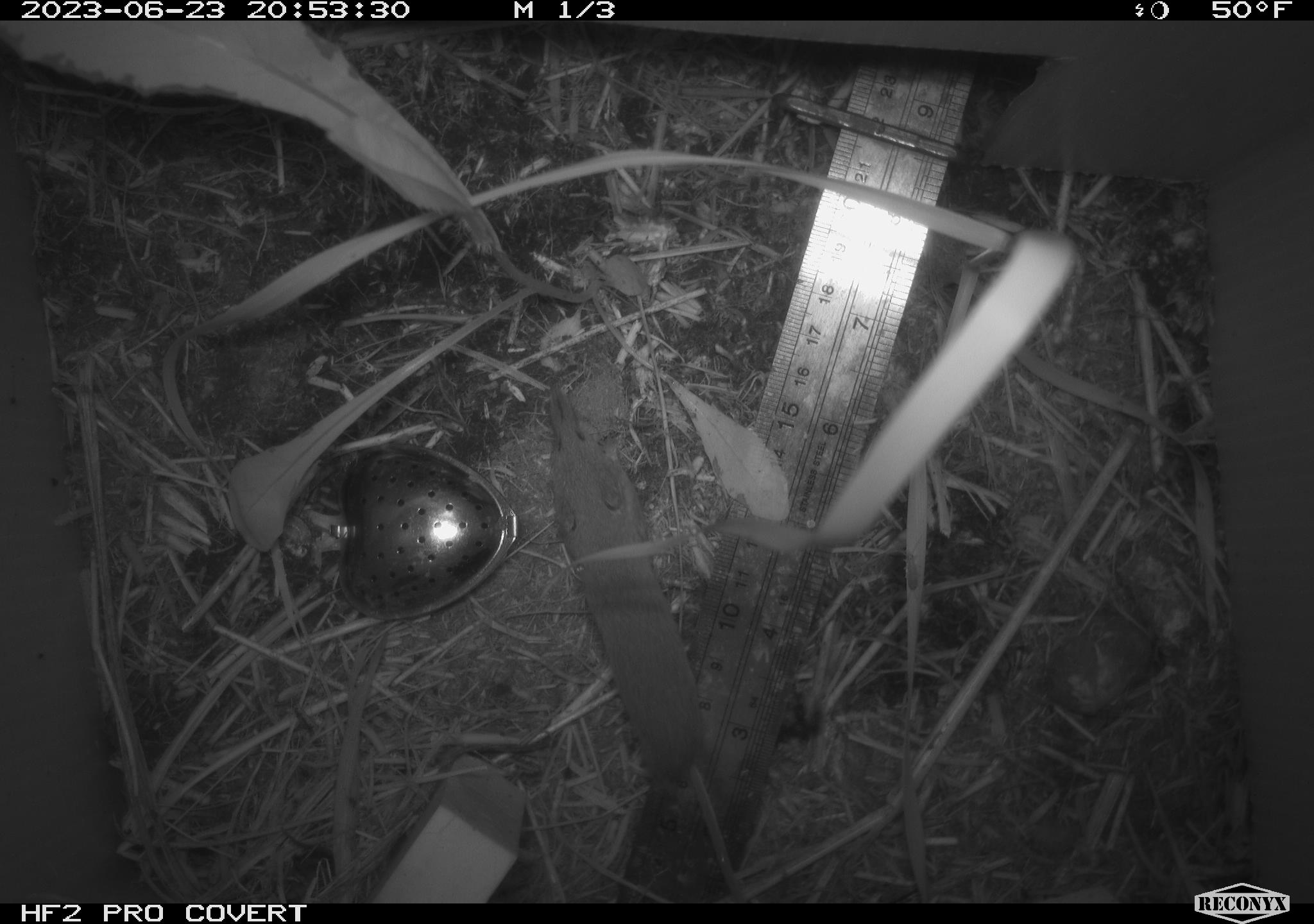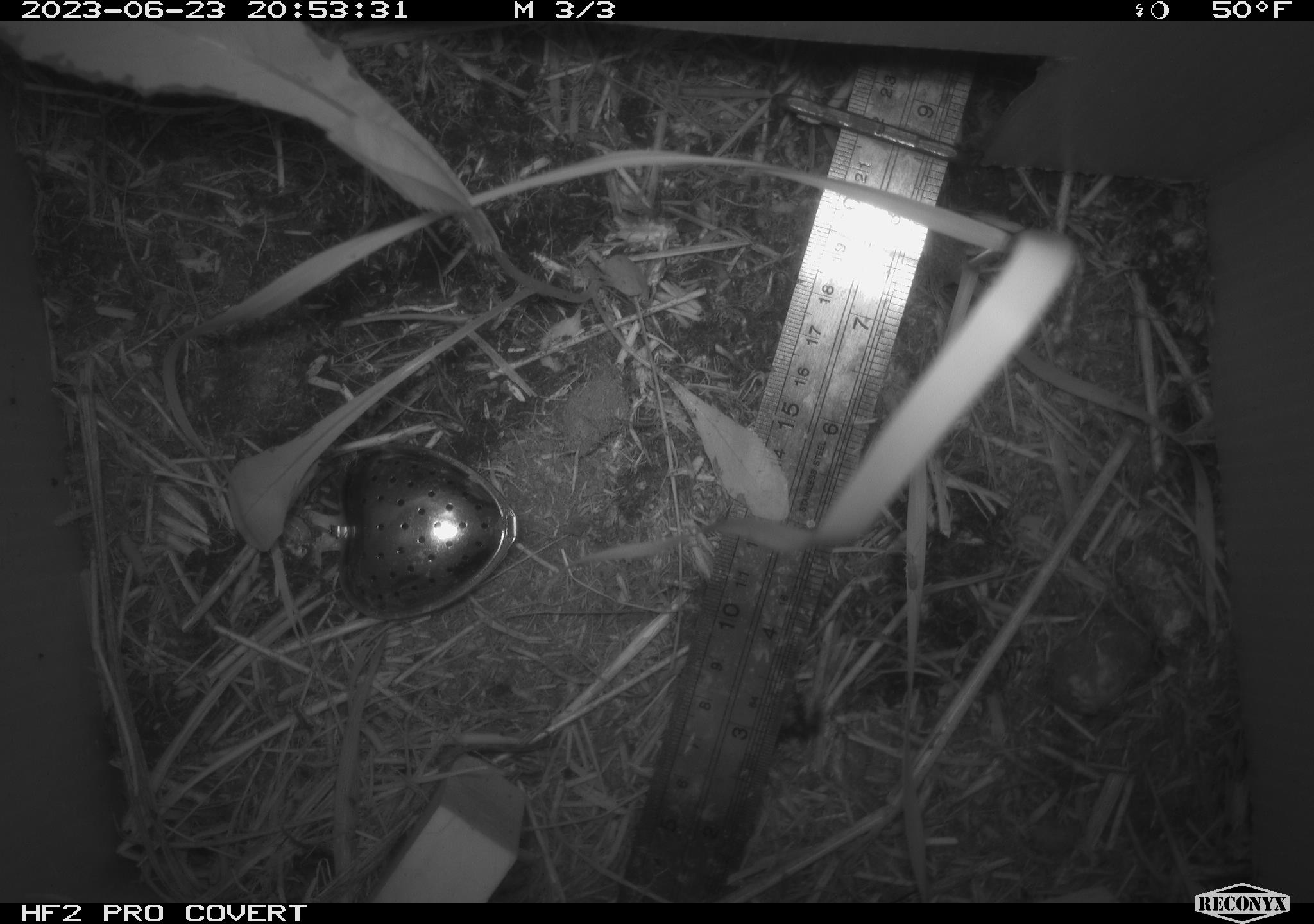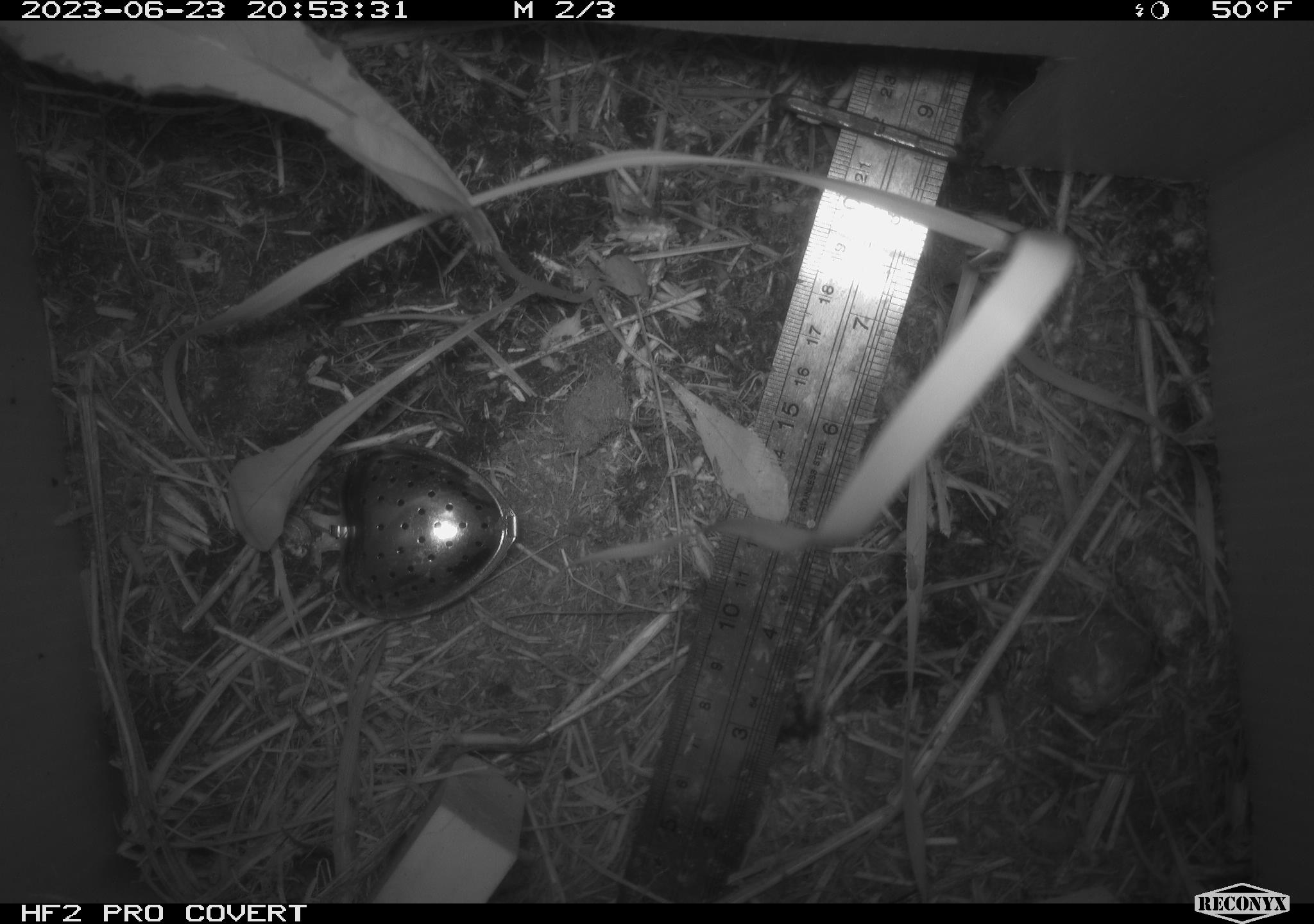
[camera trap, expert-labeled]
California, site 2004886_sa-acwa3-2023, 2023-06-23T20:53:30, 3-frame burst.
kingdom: Animalia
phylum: Chordata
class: Mammalia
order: Eulipotyphla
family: Soricidae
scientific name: Soricidae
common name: shrews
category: soricidae family